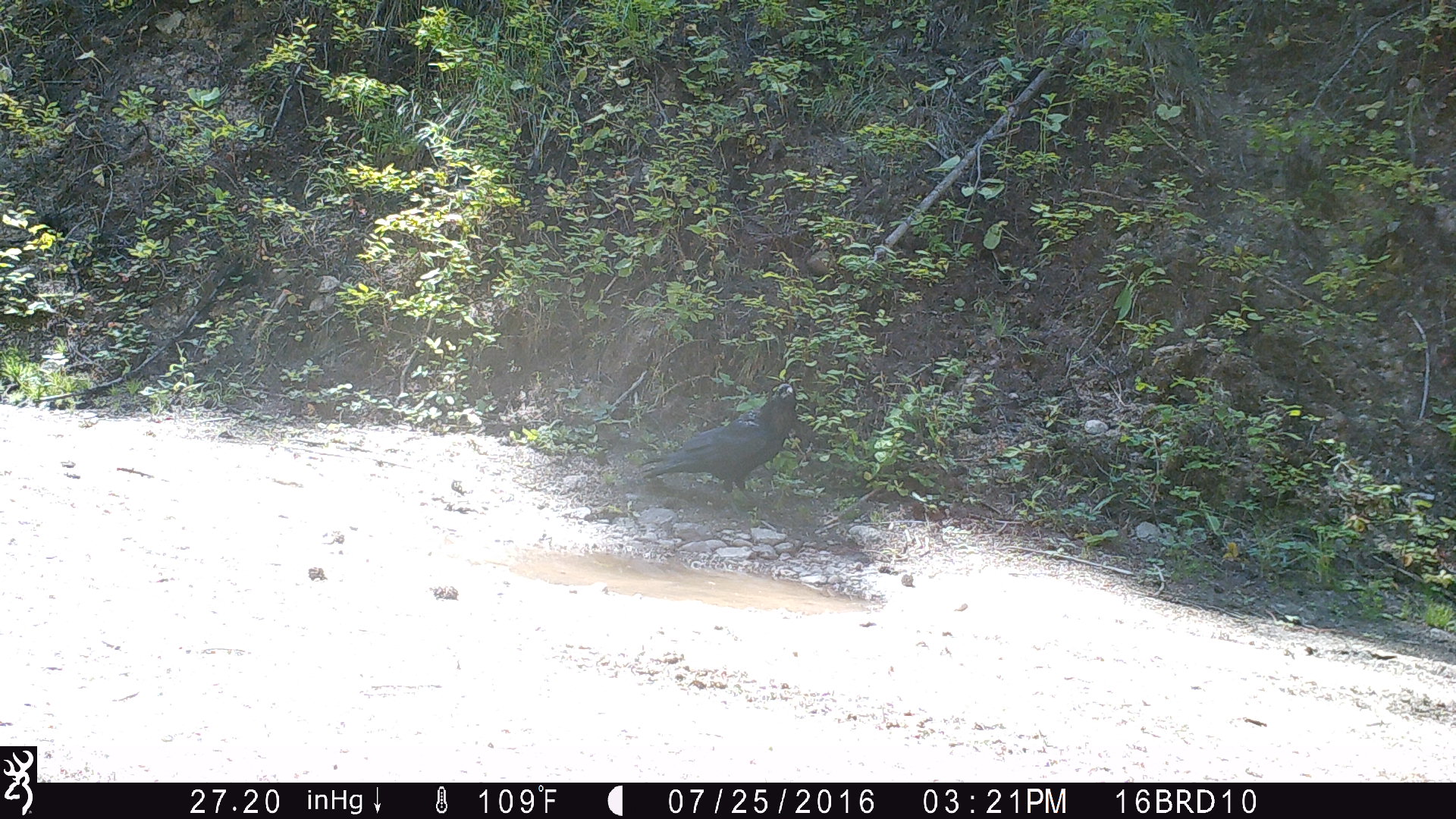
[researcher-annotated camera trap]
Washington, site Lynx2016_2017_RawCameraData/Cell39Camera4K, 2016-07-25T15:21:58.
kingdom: Animalia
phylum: Chordata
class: Aves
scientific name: Aves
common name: birds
Aves (birds). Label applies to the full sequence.